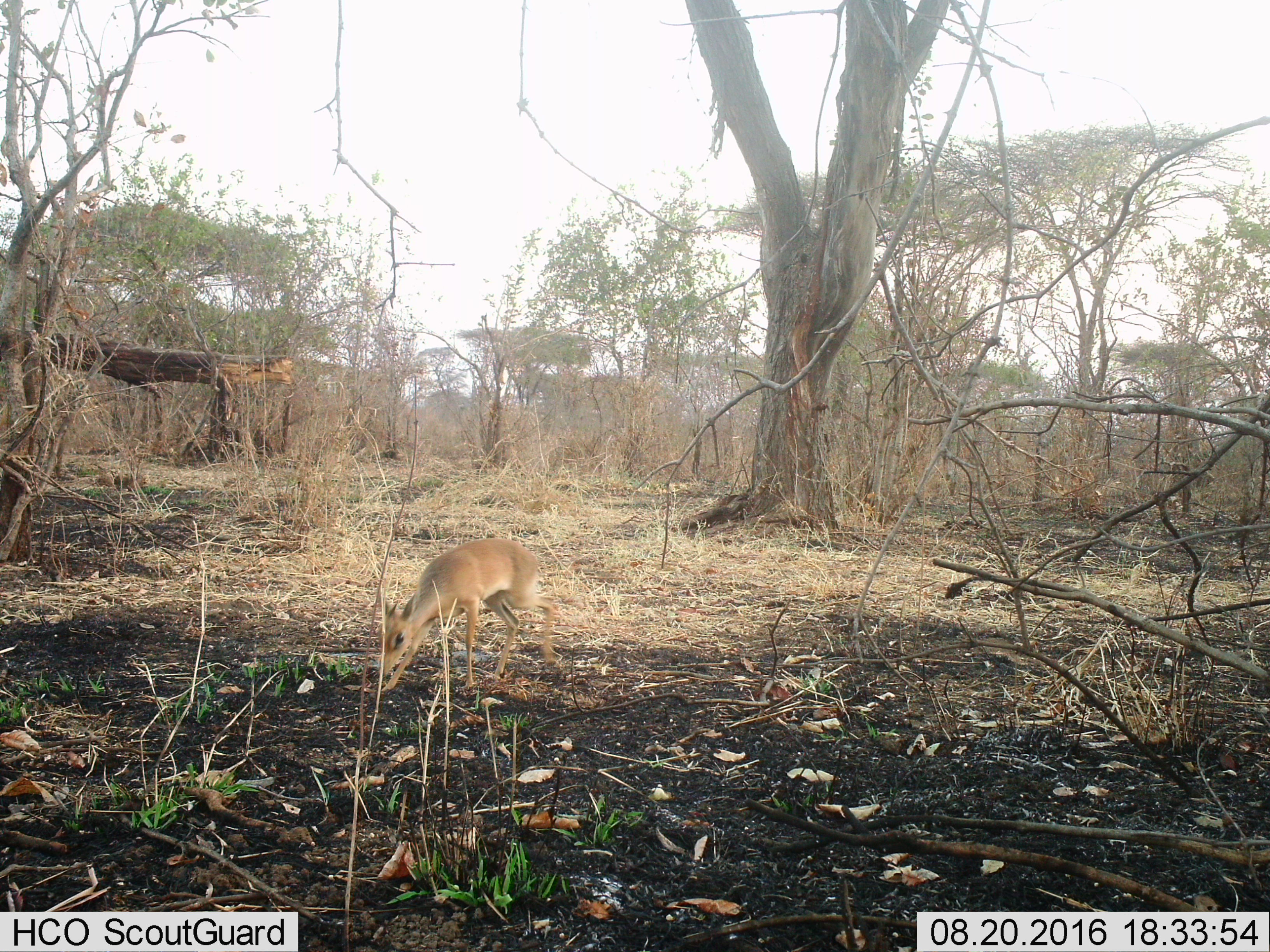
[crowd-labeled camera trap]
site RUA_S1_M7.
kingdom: Animalia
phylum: Chordata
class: Mammalia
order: Artiodactyla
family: Bovidae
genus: Madoqua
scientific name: Madoqua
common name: dik-dik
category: dikdik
Dikdik (dik-dik) (Madoqua), count 1. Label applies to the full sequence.